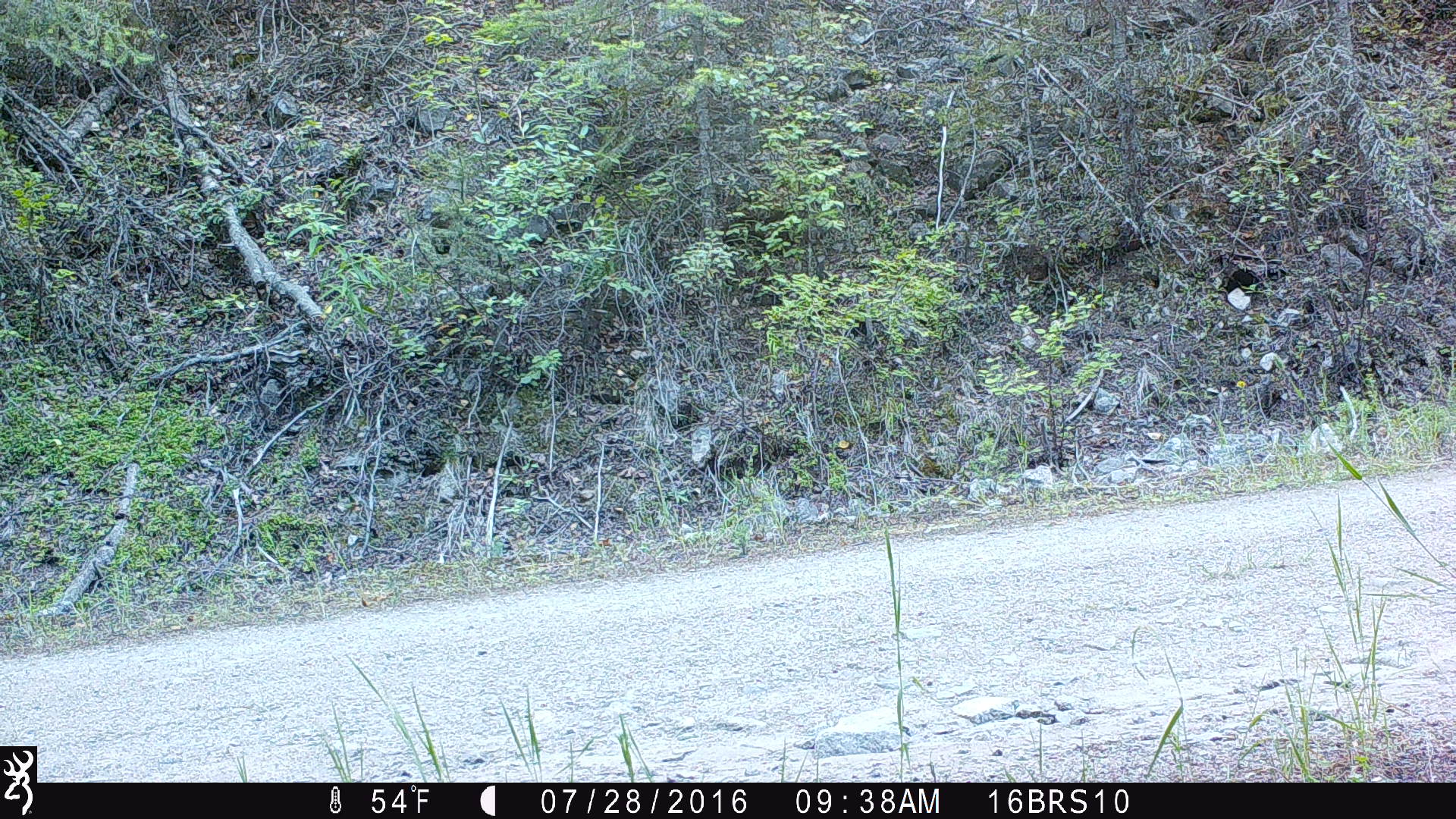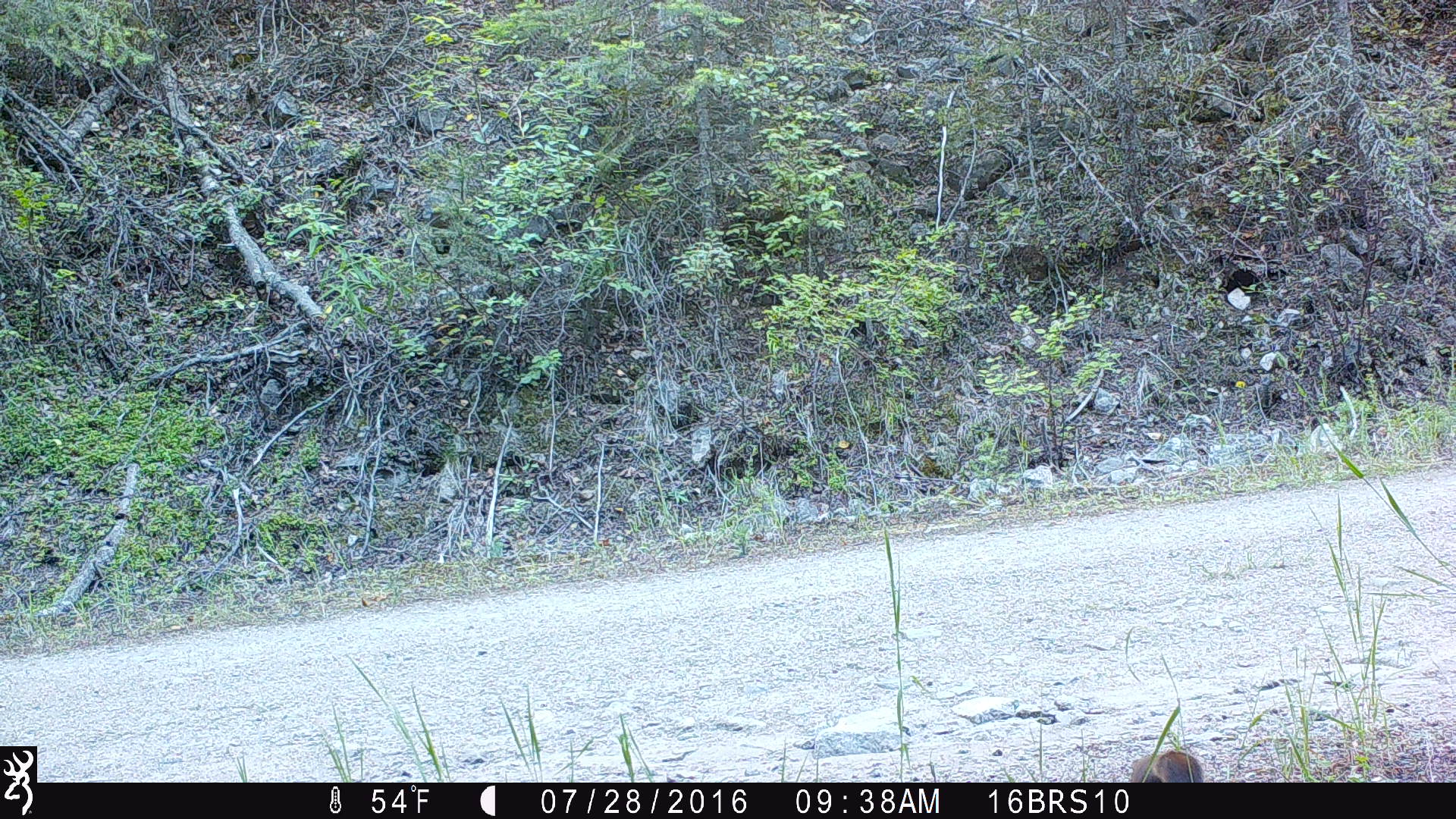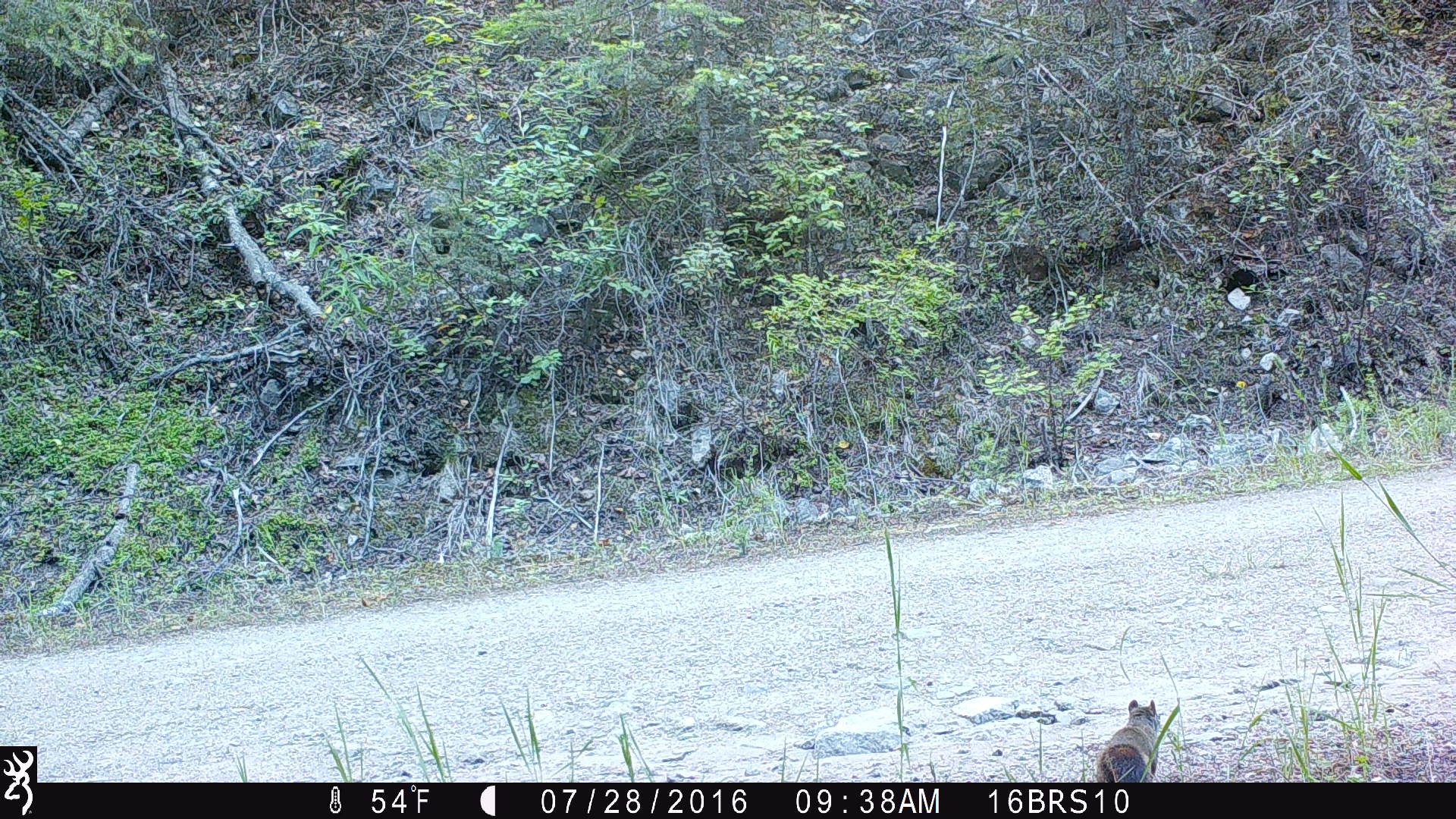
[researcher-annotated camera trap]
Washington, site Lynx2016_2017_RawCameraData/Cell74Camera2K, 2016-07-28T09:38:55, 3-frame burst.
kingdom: Animalia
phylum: Chordata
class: Mammalia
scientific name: Mammalia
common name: small mammal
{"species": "small mammal (Mammalia)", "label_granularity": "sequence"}